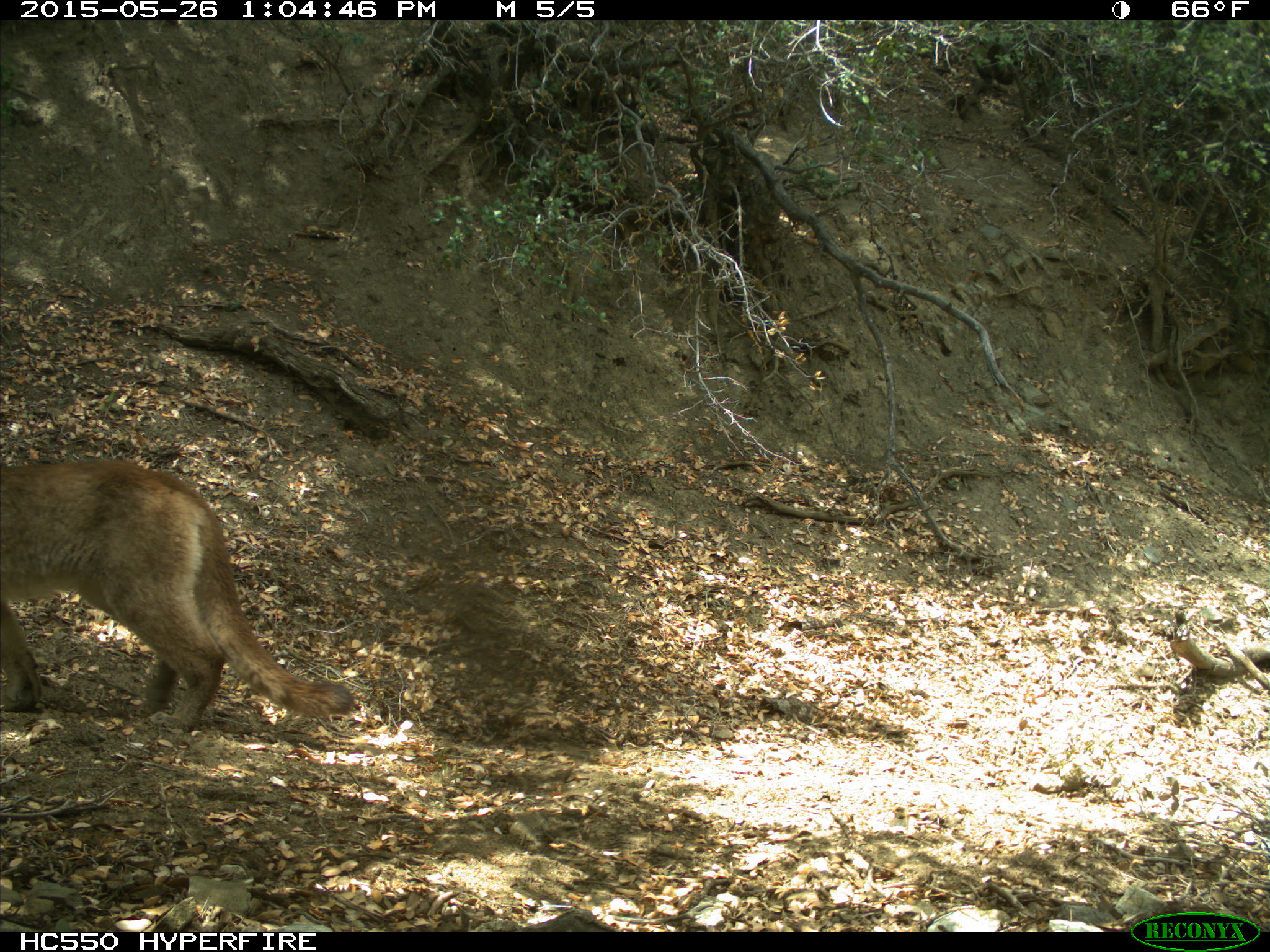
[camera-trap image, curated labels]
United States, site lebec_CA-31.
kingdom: Animalia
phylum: Chordata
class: Mammalia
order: Carnivora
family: Felidae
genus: Puma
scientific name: Puma concolor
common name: mountain lion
Puma concolor (mountain lion).